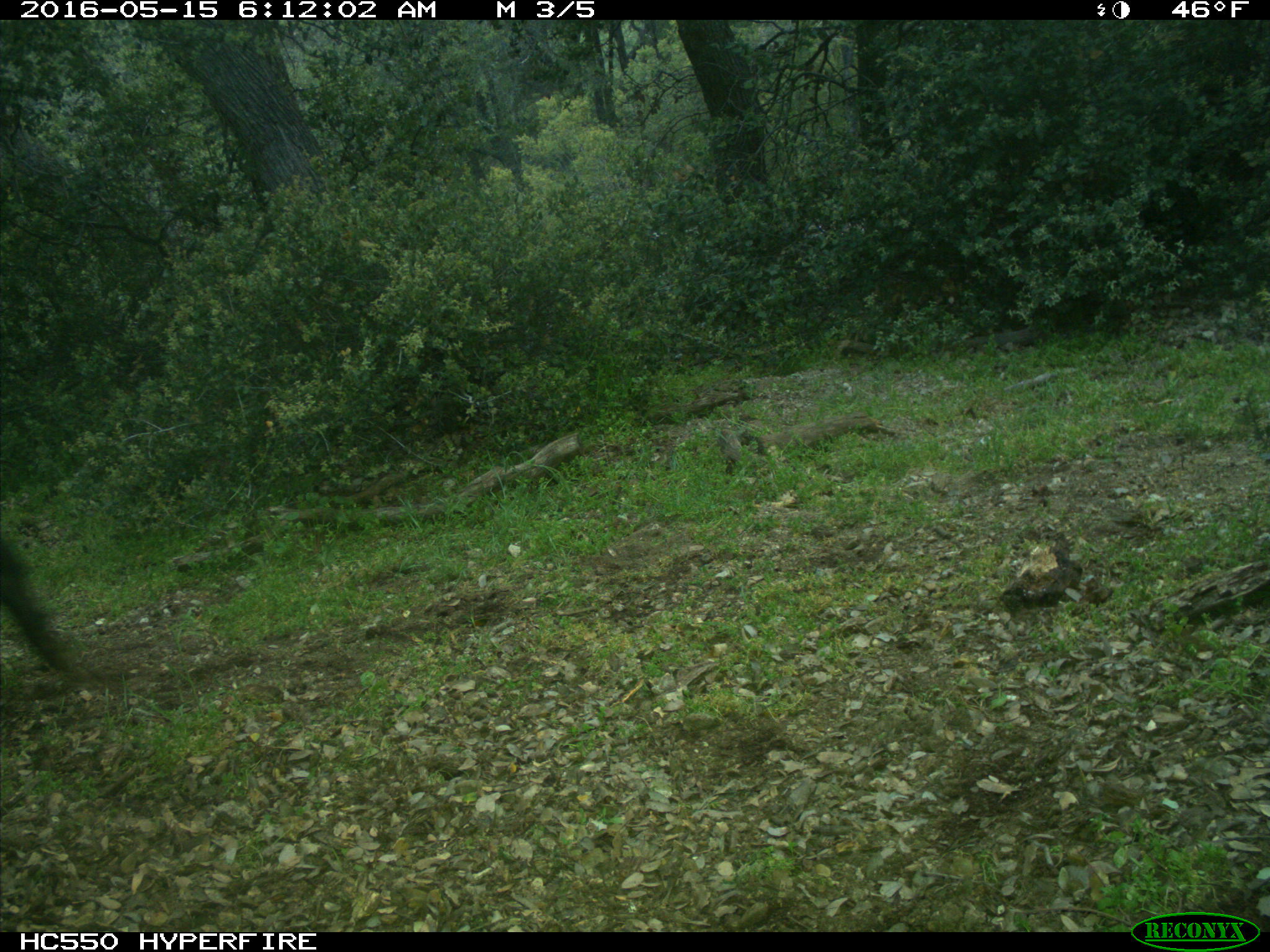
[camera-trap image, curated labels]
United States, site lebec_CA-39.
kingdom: Animalia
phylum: Chordata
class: Mammalia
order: Artiodactyla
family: Suidae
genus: Sus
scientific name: Sus scrofa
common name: wild boar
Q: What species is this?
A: Sus scrofa (wild boar).